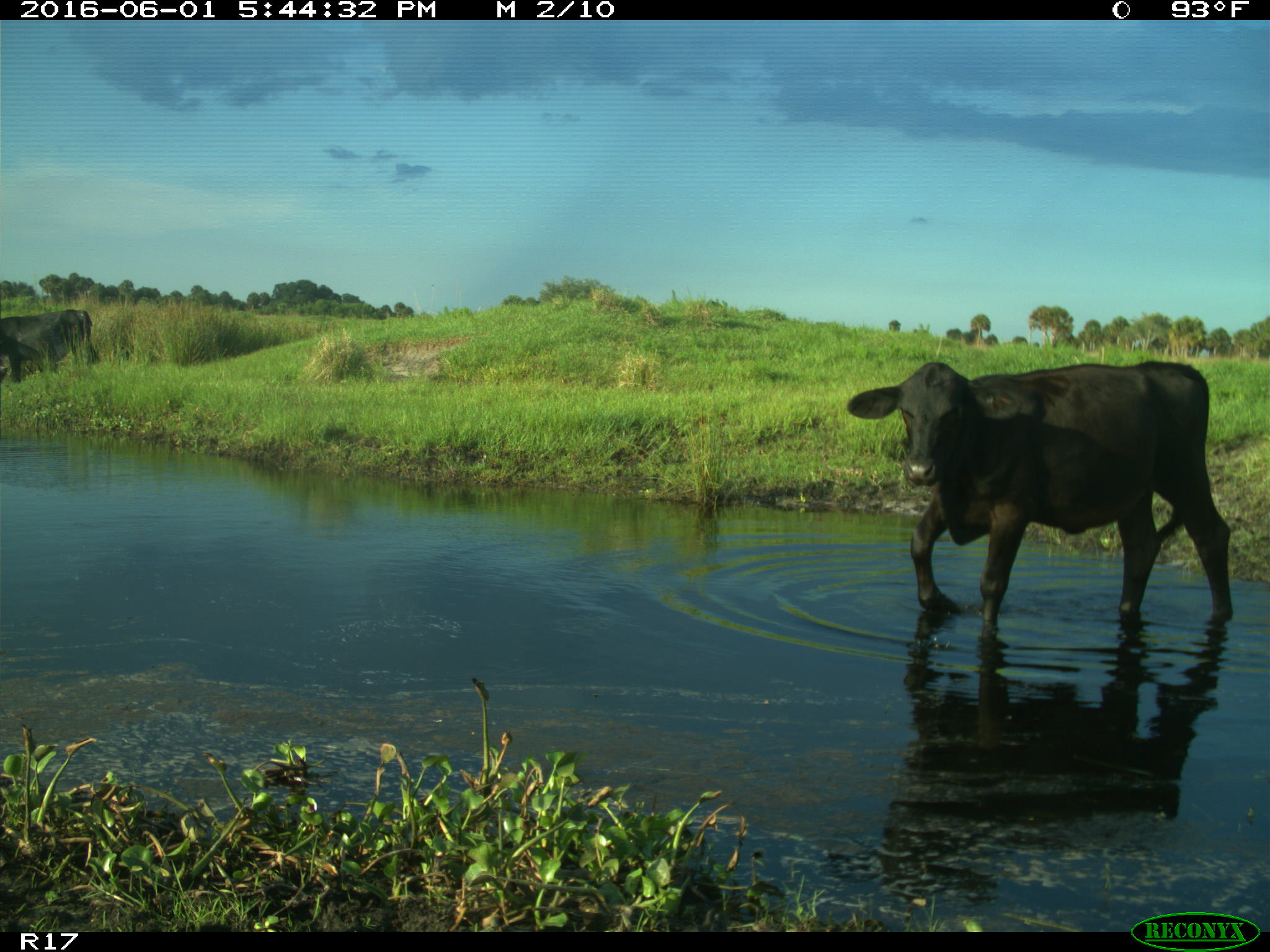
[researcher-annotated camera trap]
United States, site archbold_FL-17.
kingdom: Animalia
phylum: Chordata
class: Mammalia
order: Artiodactyla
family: Bovidae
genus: Bos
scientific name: Bos taurus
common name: domestic cow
Bos taurus (domestic cow).